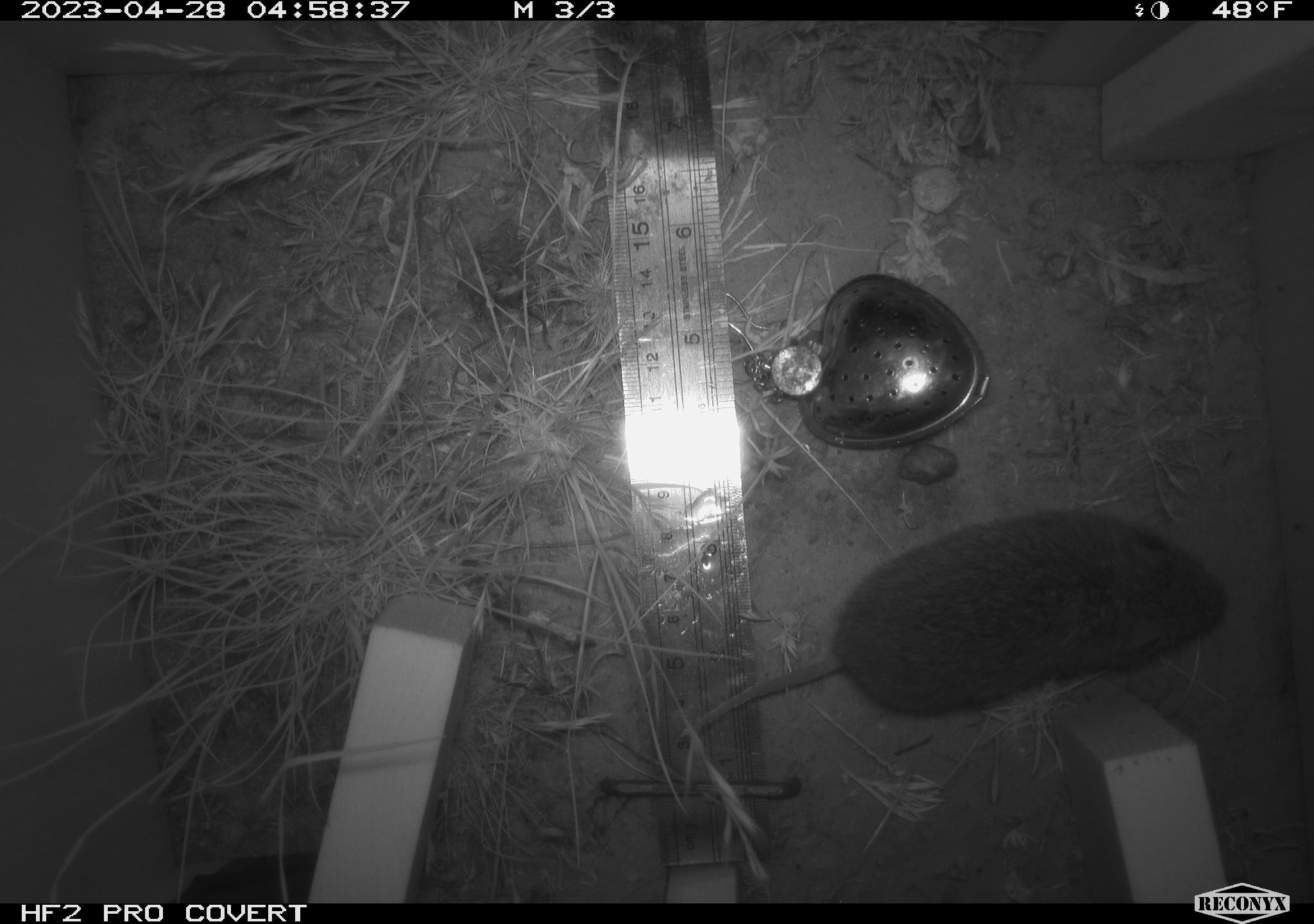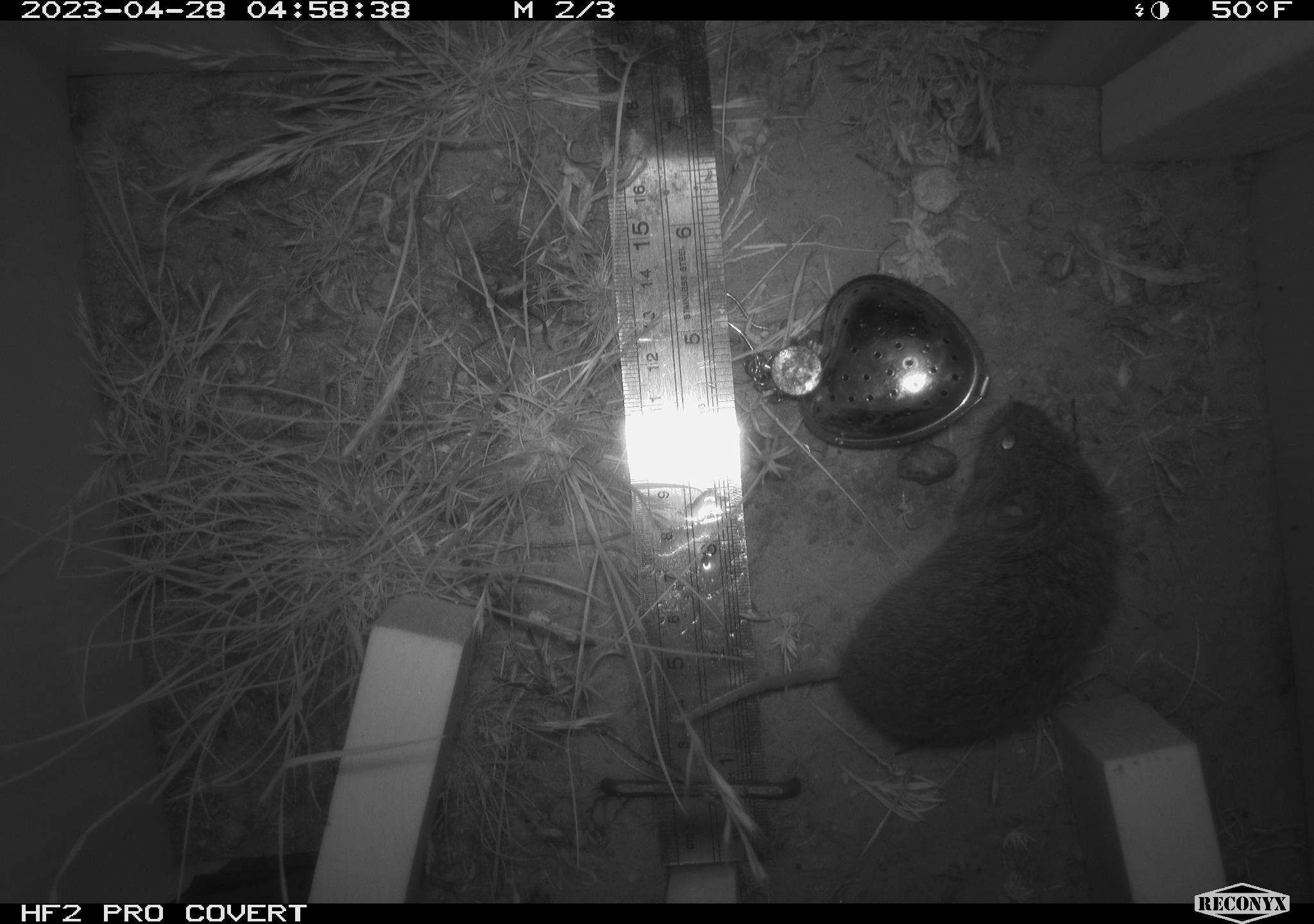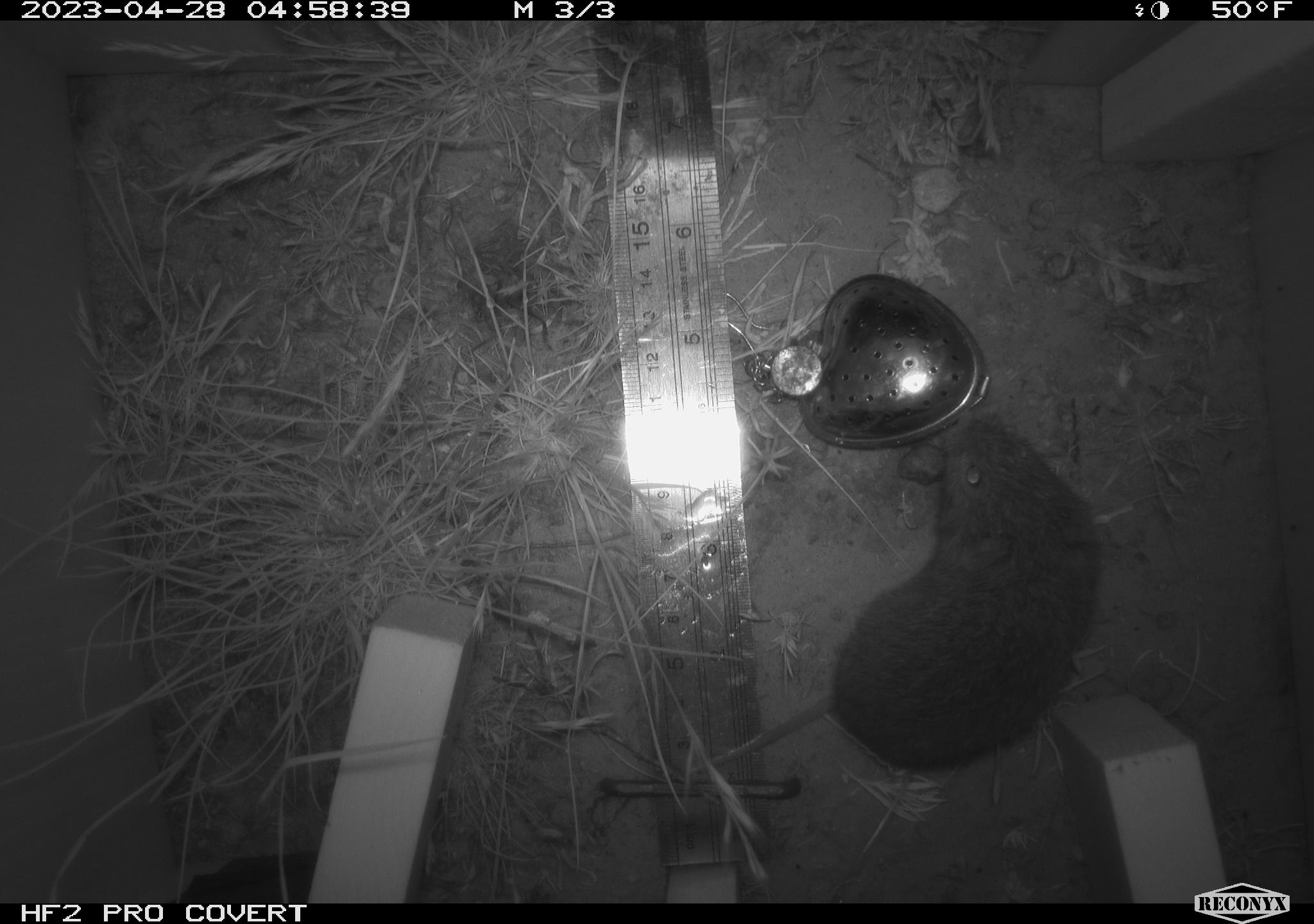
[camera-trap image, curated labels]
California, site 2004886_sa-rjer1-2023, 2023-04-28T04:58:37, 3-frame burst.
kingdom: Animalia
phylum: Chordata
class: Mammalia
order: Rodentia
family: Cricetidae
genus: Microtus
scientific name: Microtus californicus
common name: california vole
California vole (Microtus californicus).